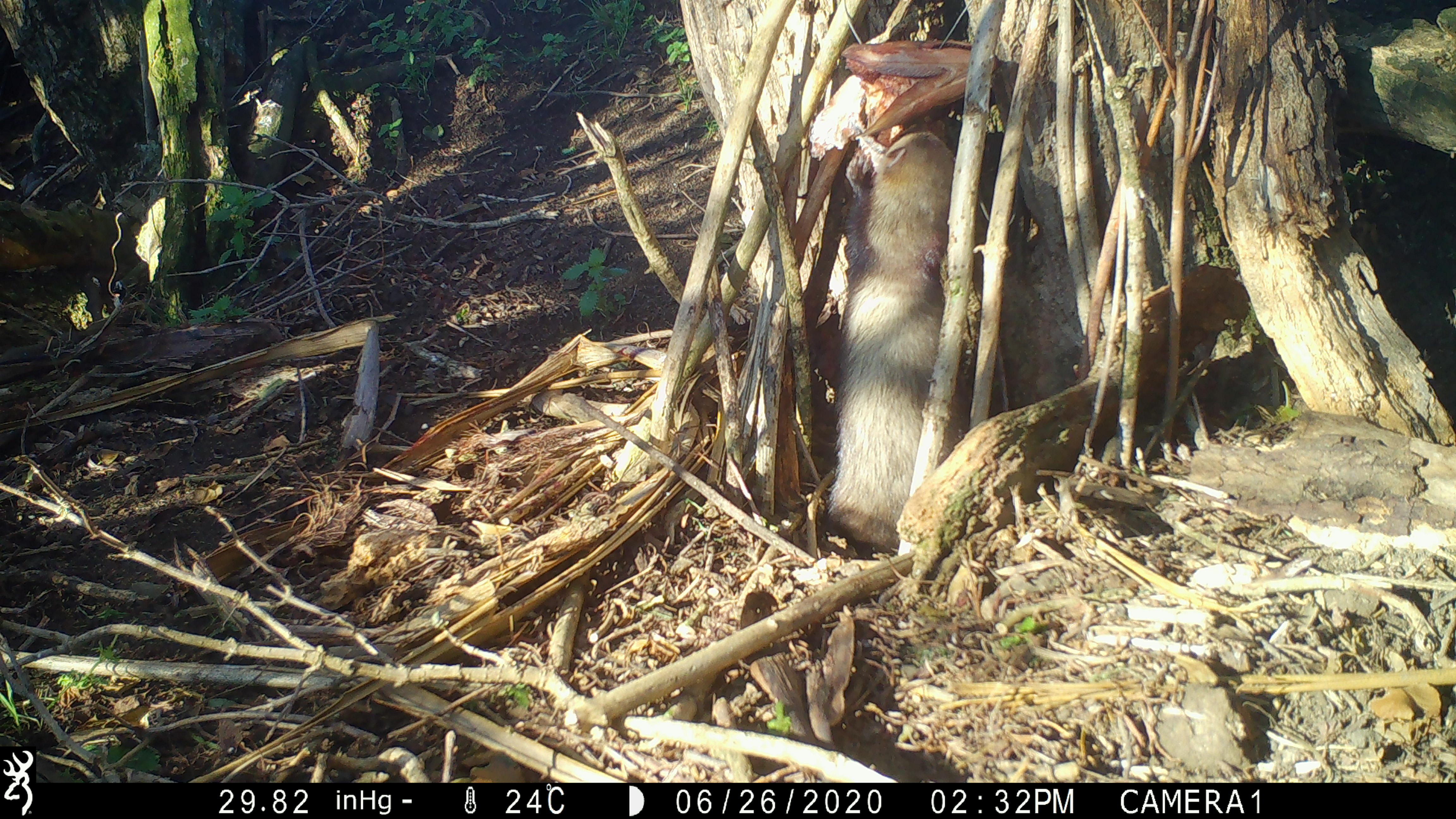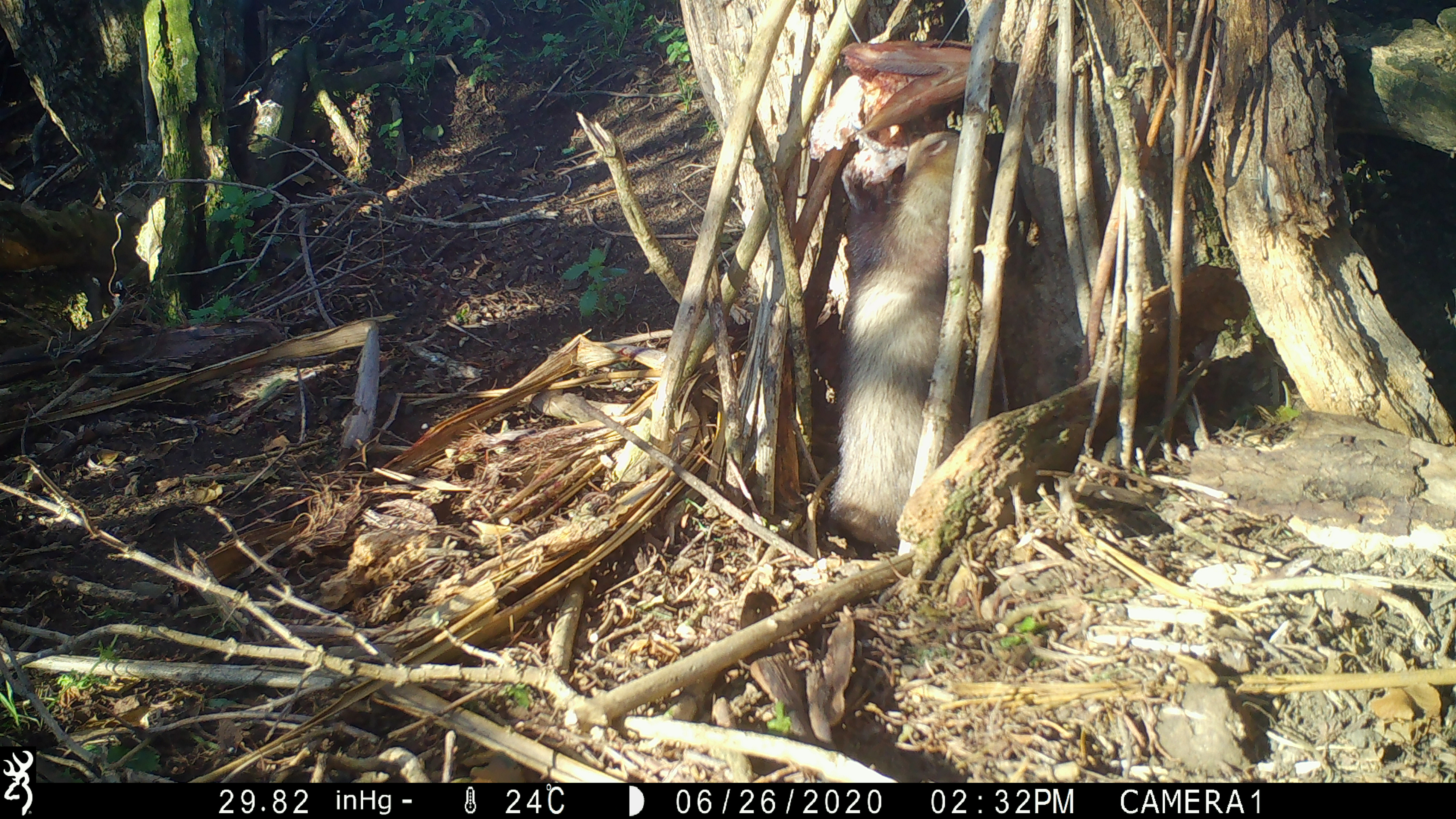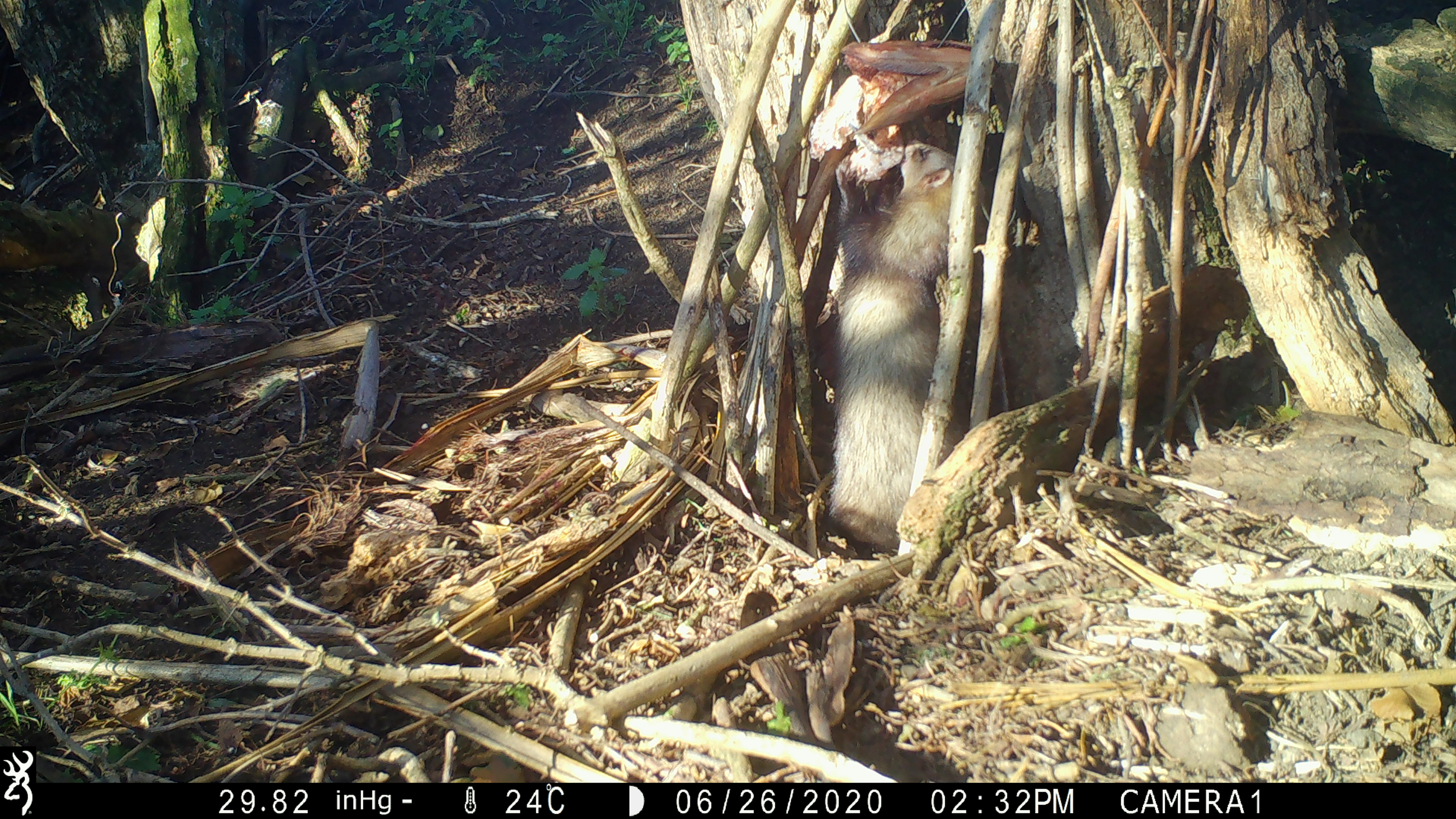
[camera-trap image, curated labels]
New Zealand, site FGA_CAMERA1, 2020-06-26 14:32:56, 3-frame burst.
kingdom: Animalia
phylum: Chordata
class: Mammalia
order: Carnivora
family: Mustelidae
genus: Mustela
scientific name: Mustela furo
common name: ferret